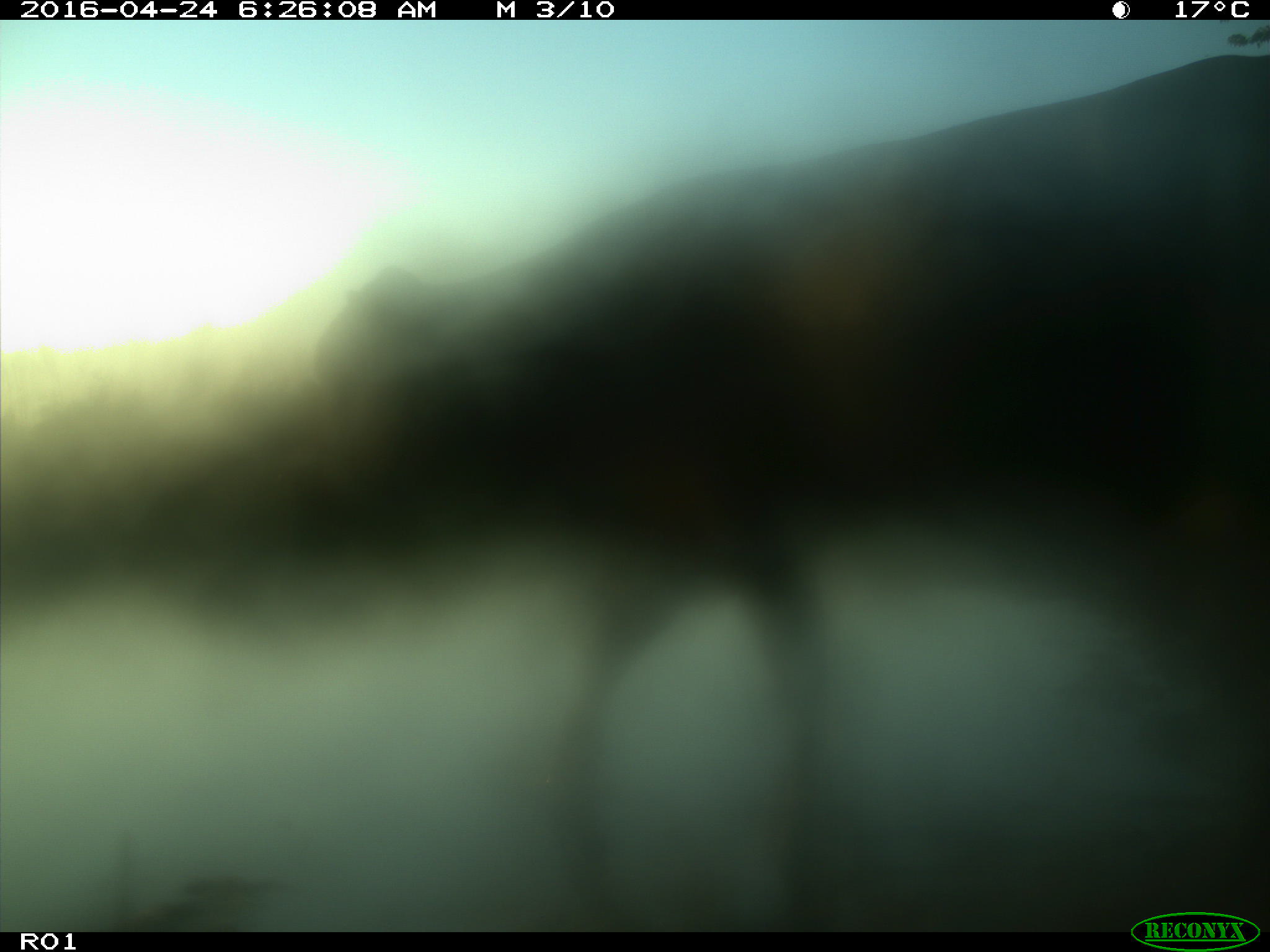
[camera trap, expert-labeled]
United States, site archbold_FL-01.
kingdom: Animalia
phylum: Chordata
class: Mammalia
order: Artiodactyla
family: Bovidae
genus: Bos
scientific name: Bos taurus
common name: domestic cow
Bos taurus (domestic cow).